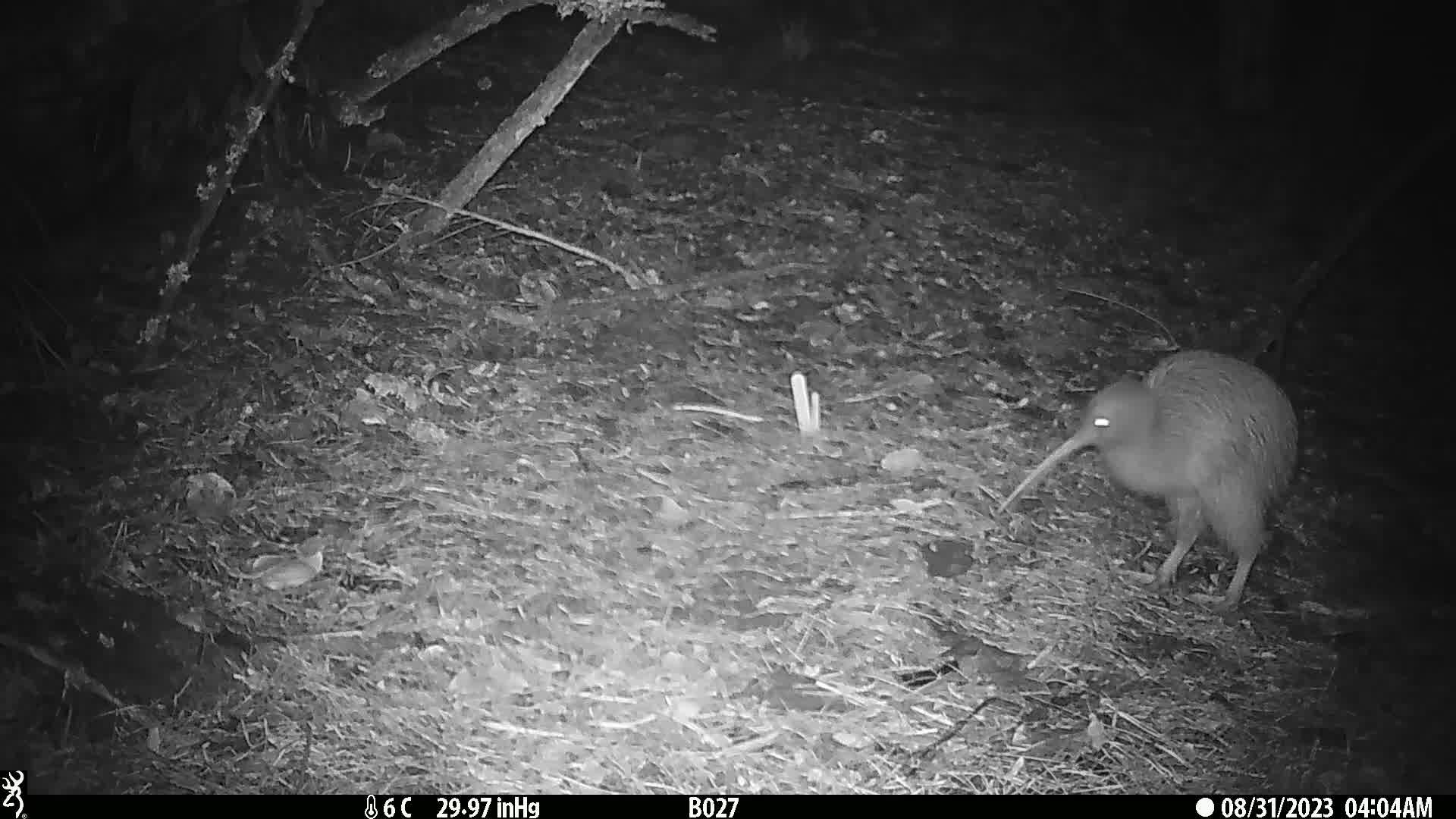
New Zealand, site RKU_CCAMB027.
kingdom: Animalia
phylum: Chordata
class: Aves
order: Apterygiformes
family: Apterygidae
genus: Apteryx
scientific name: Apteryx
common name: kiwi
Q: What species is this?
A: Kiwi (Apteryx).